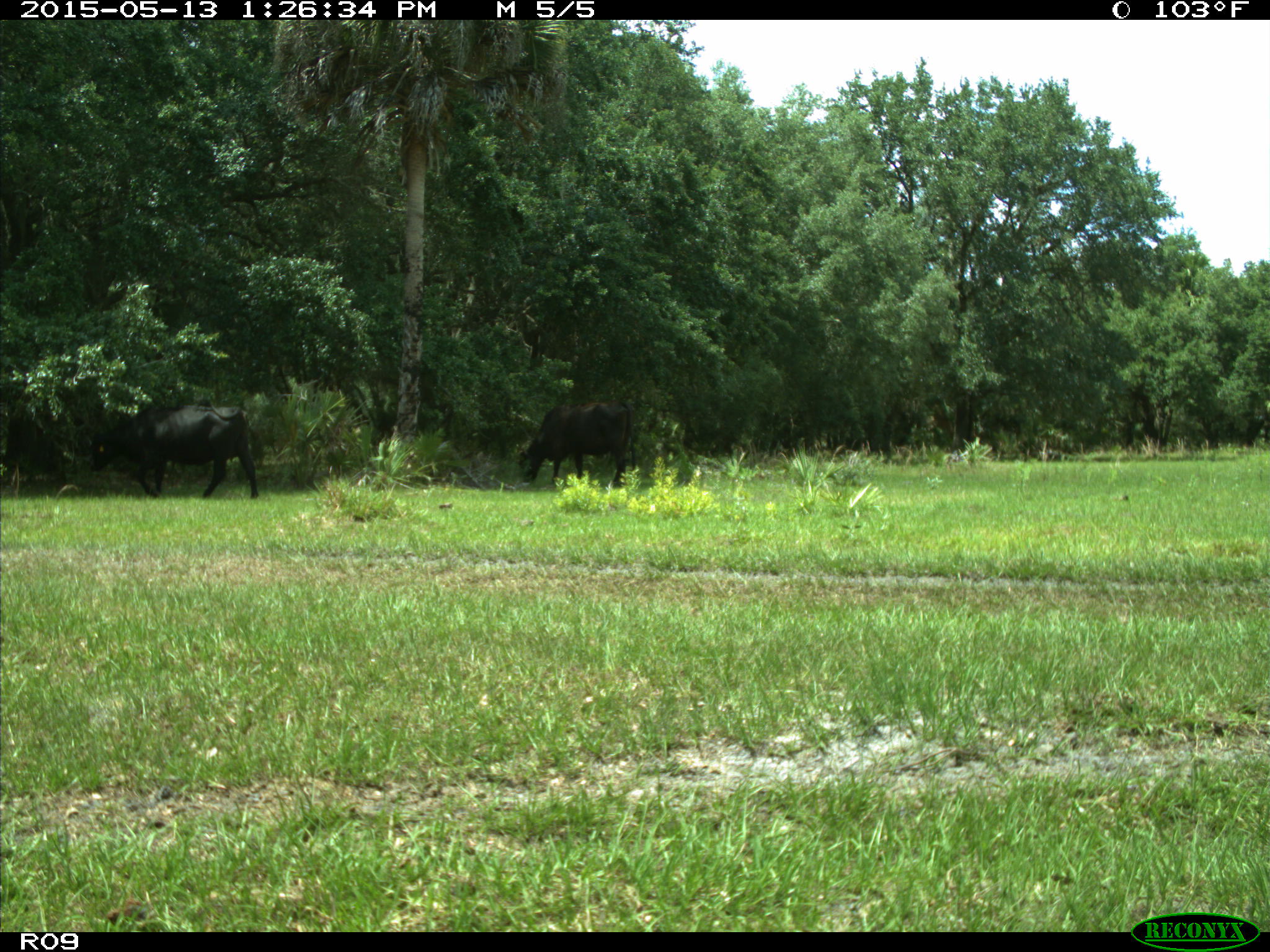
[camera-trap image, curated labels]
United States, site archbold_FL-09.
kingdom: Animalia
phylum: Chordata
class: Mammalia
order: Artiodactyla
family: Bovidae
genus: Bos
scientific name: Bos taurus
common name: domestic cow